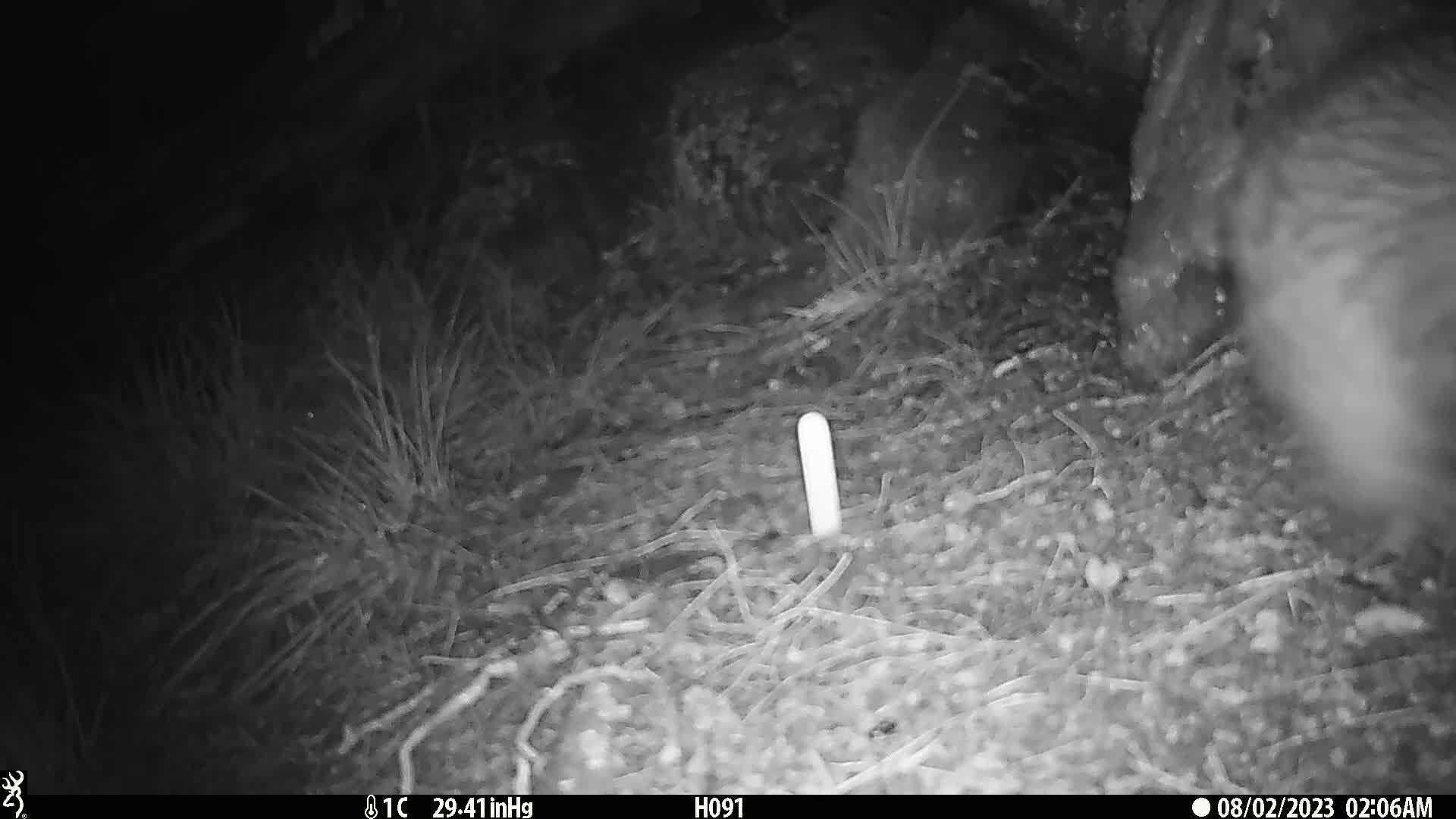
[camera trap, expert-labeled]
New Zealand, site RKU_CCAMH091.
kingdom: Animalia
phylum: Chordata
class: Aves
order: Apterygiformes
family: Apterygidae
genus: Apteryx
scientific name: Apteryx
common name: kiwi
Kiwi (Apteryx).